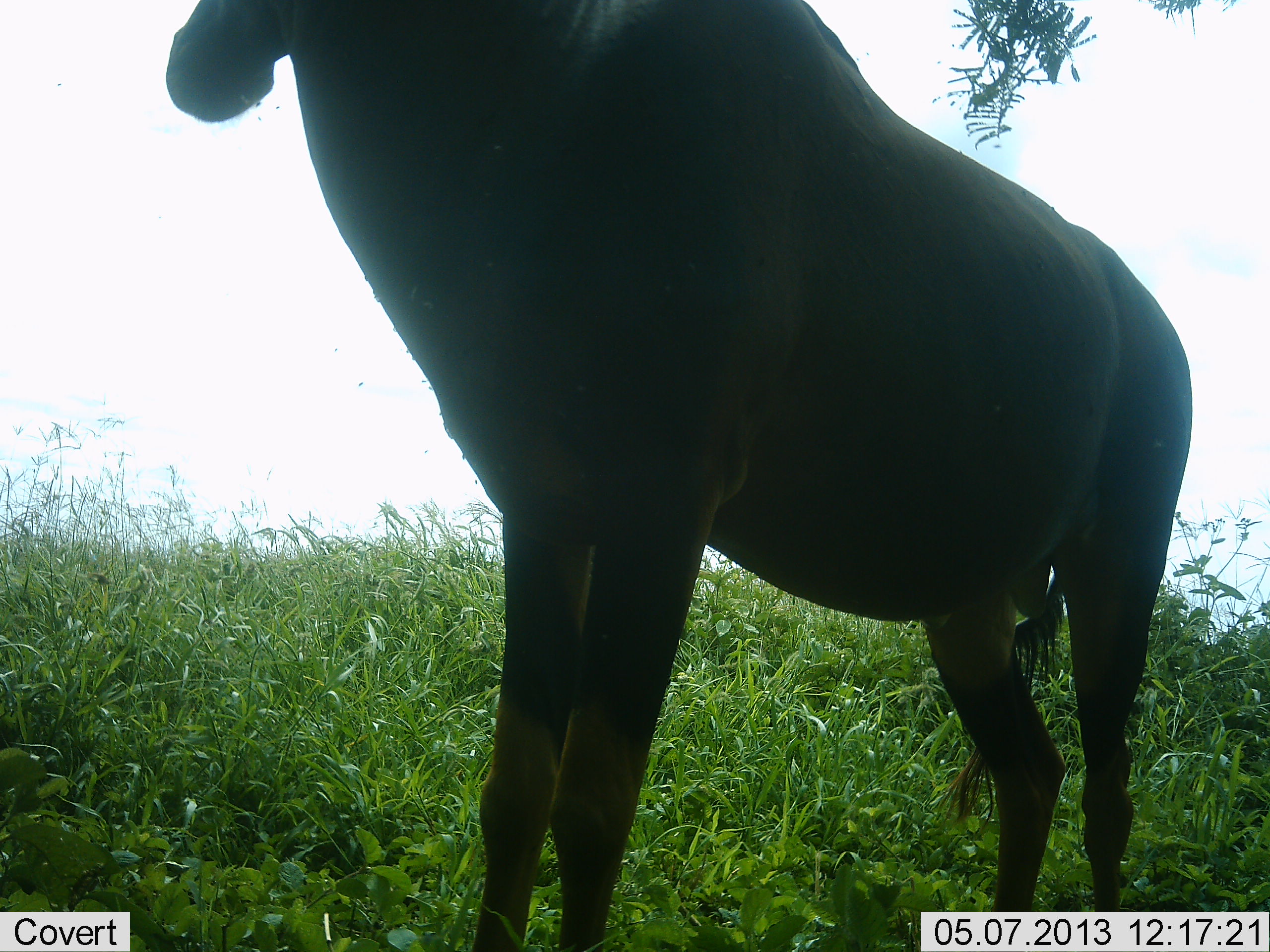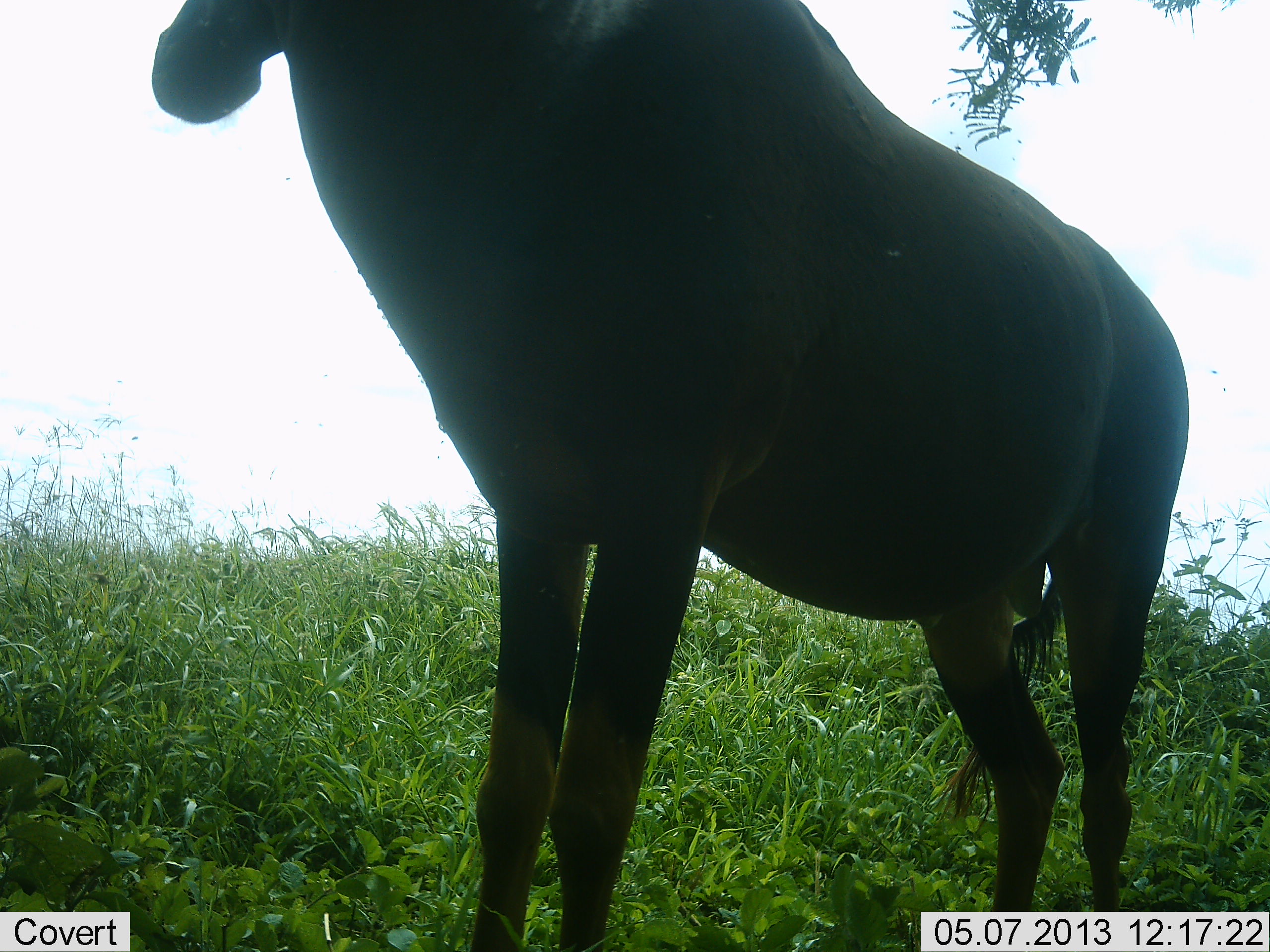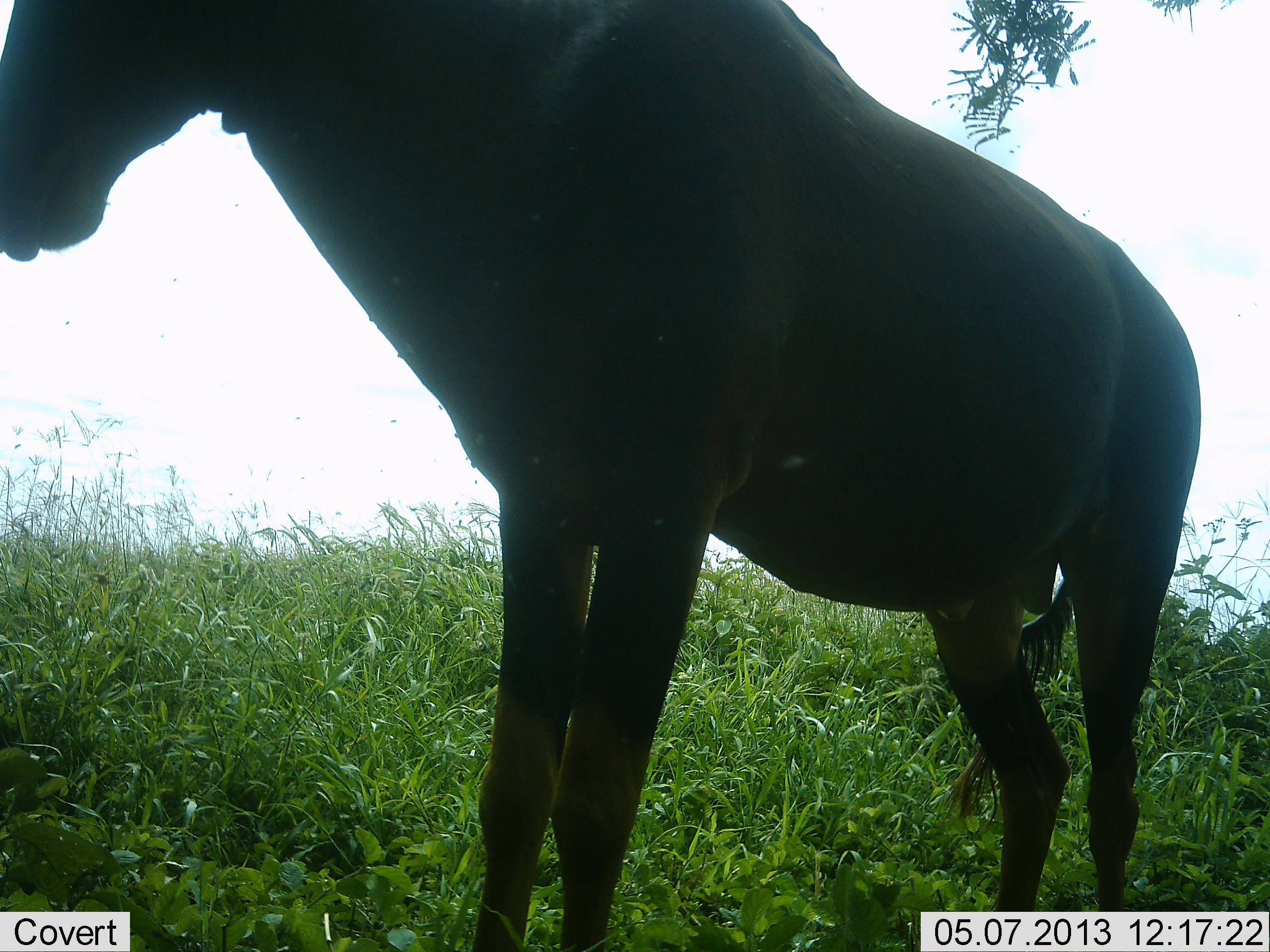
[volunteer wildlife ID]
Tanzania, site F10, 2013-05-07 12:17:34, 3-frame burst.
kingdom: Animalia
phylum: Chordata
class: Mammalia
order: Artiodactyla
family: Bovidae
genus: Damaliscus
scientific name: Damaliscus lunatus jimela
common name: topi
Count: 1.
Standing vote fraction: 100%.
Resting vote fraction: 0%.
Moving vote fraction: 0%.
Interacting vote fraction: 0%.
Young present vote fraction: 0%.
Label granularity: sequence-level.